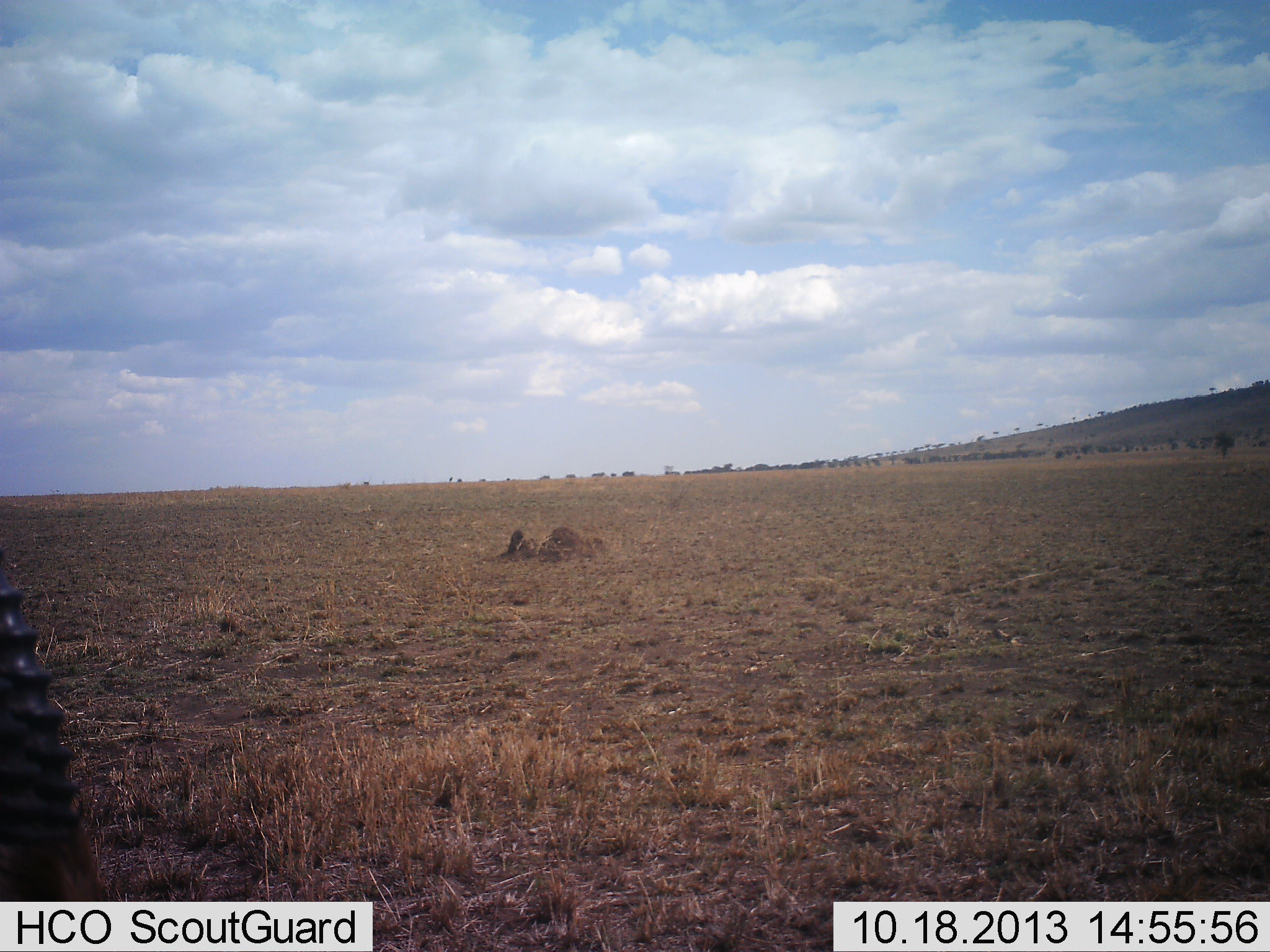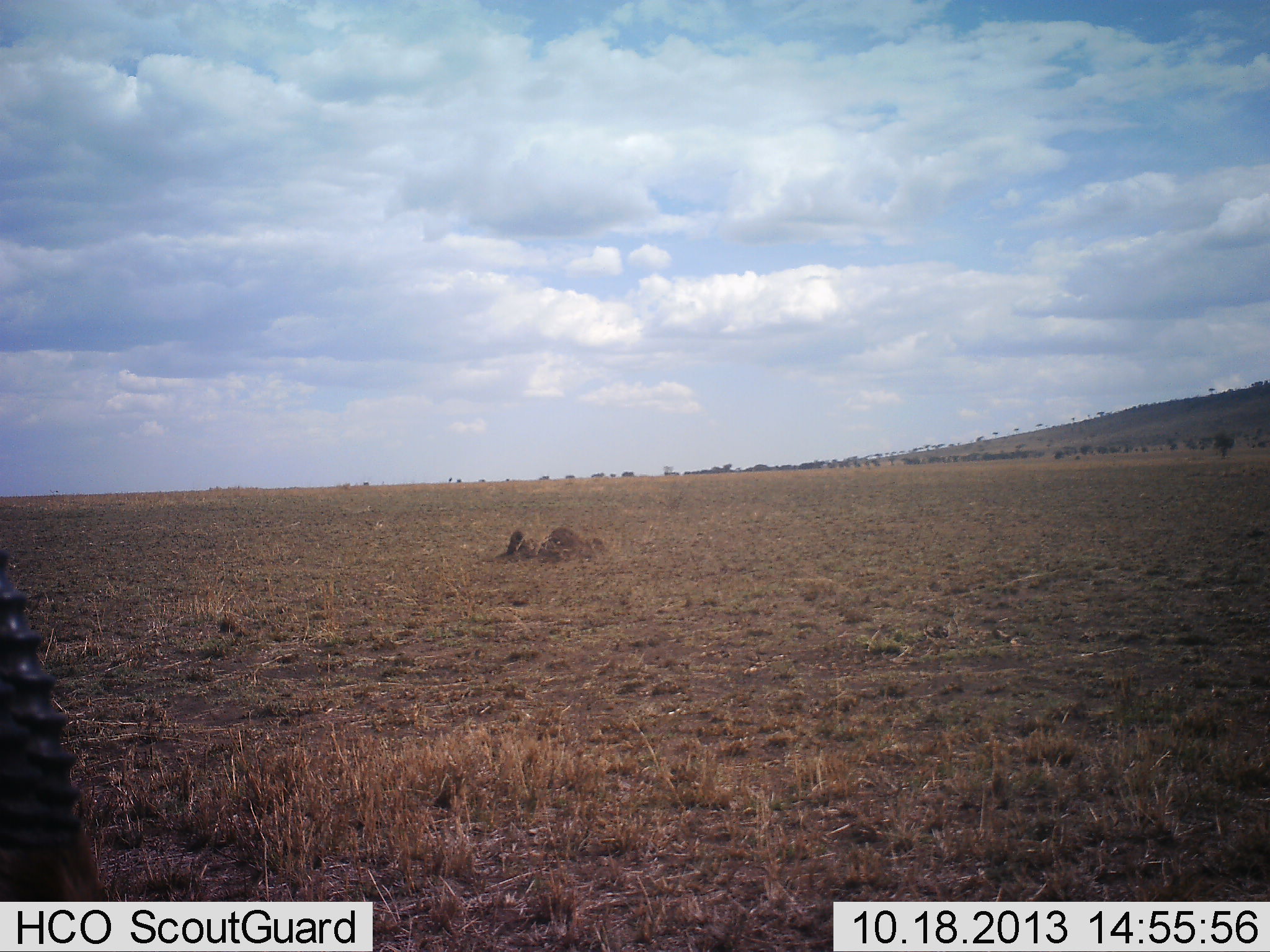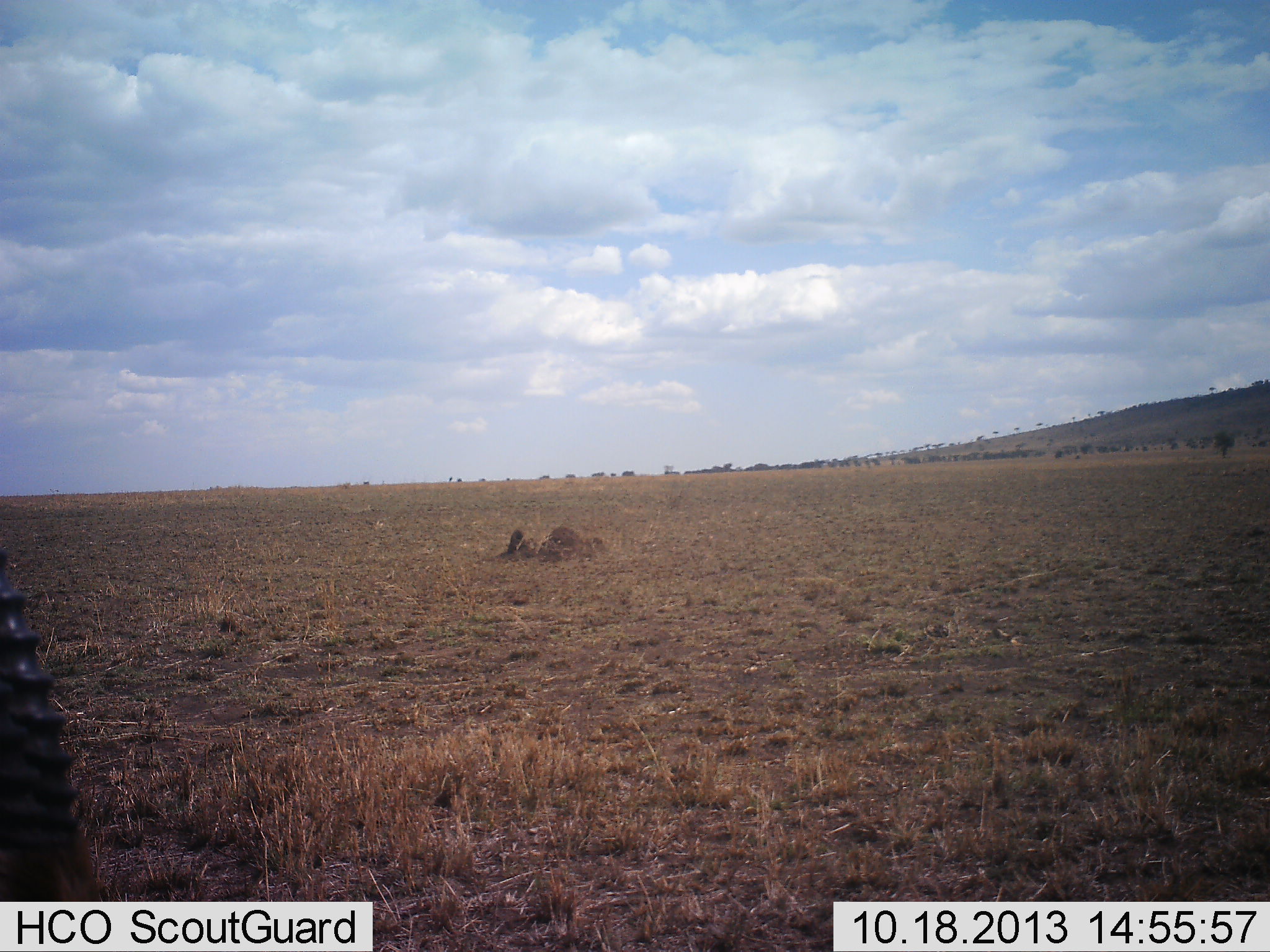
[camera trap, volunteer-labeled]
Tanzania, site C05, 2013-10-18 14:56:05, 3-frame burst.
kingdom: Animalia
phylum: Chordata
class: Mammalia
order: Artiodactyla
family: Bovidae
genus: Eudorcas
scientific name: Eudorcas thomsonii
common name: thomson's gazelle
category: gazellethomsons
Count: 1.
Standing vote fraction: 60%.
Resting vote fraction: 40%.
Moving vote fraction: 0%.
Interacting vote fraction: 0%.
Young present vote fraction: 0%.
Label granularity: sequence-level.